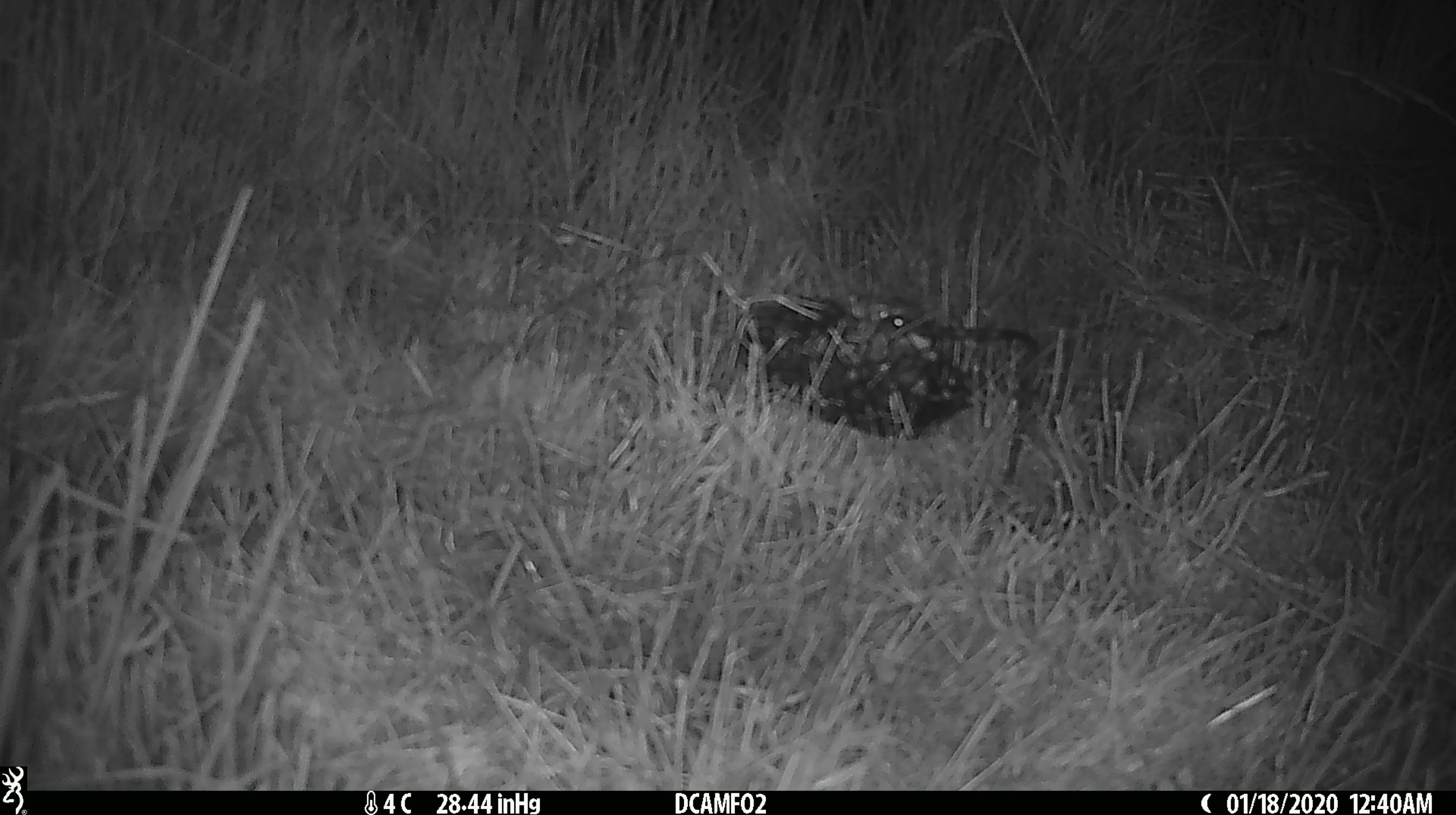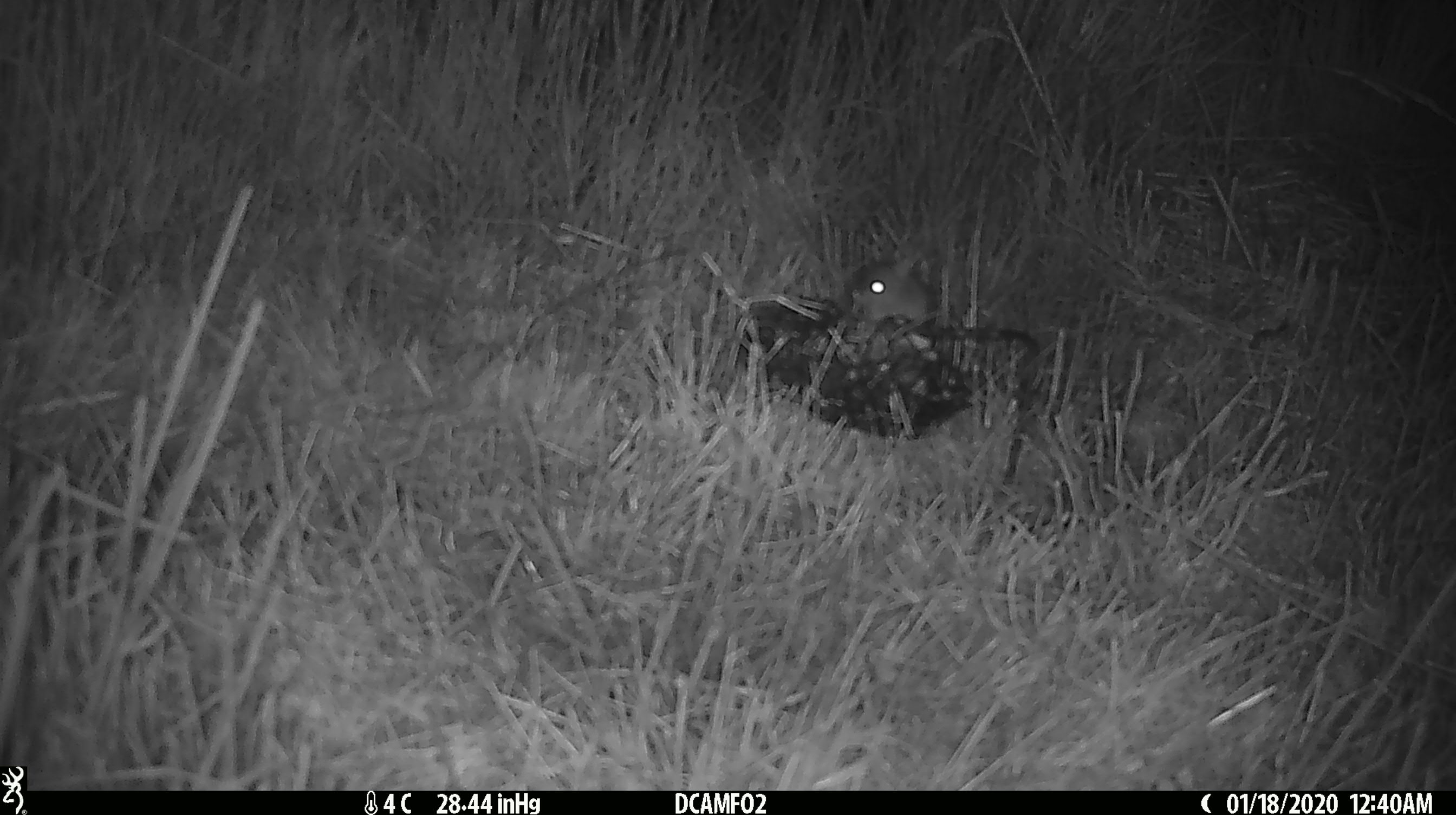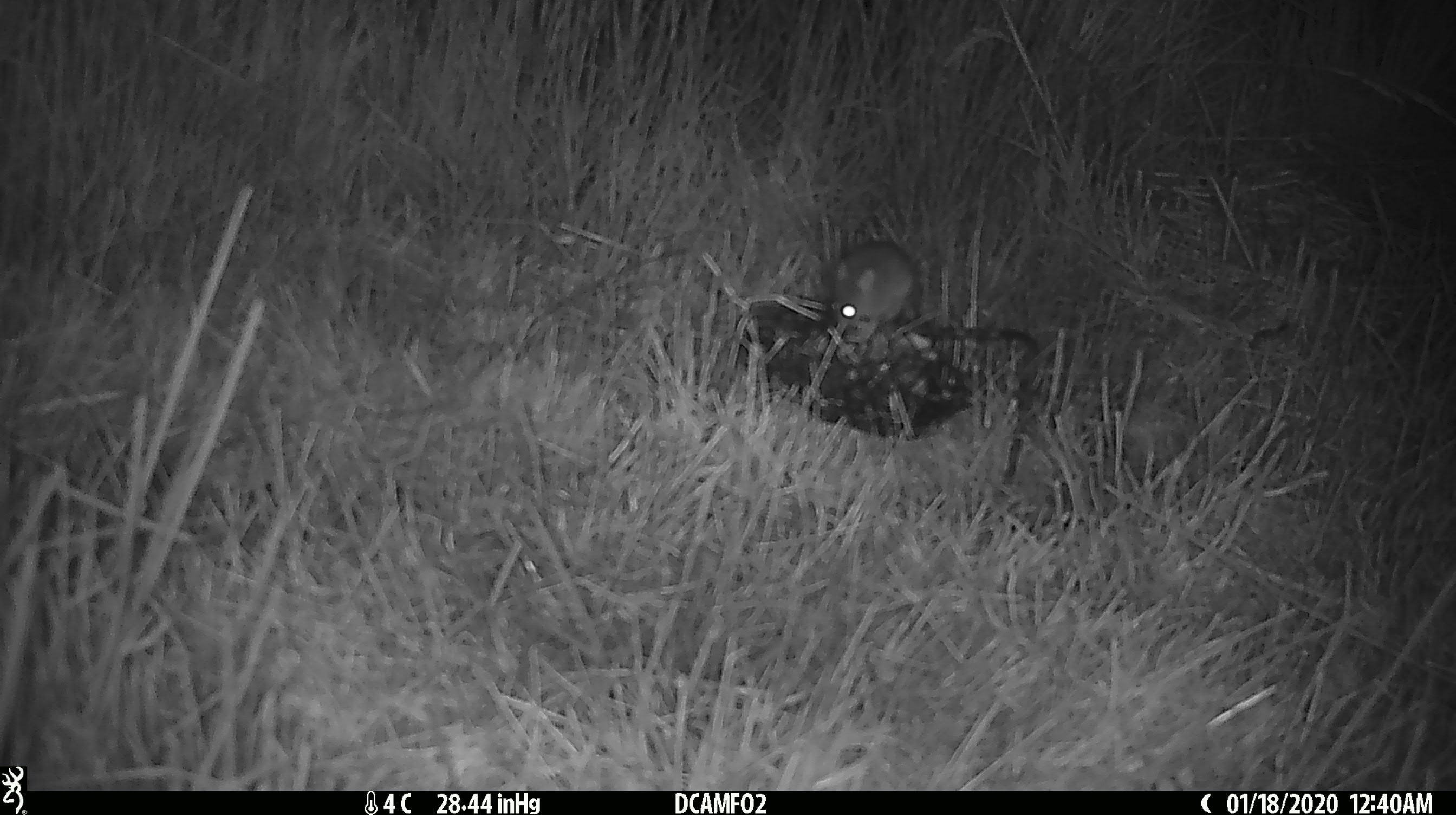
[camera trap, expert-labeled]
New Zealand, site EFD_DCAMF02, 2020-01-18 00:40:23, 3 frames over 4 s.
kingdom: Animalia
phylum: Chordata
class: Mammalia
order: Rodentia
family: Muridae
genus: Mus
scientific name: Mus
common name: mouse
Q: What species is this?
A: Mouse (Mus).